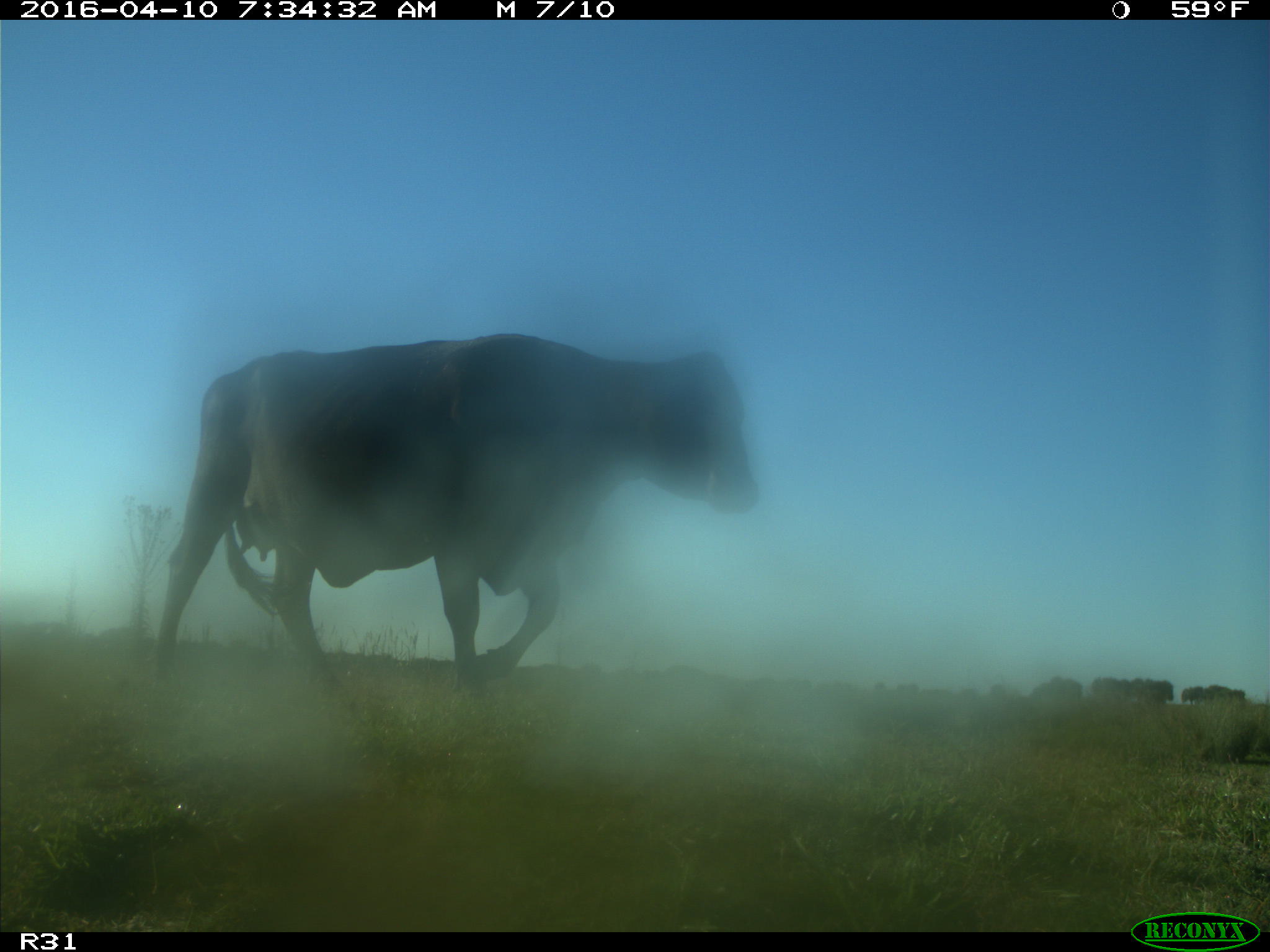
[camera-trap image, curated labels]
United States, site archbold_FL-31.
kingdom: Animalia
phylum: Chordata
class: Mammalia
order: Artiodactyla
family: Bovidae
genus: Bos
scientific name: Bos taurus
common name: domestic cow